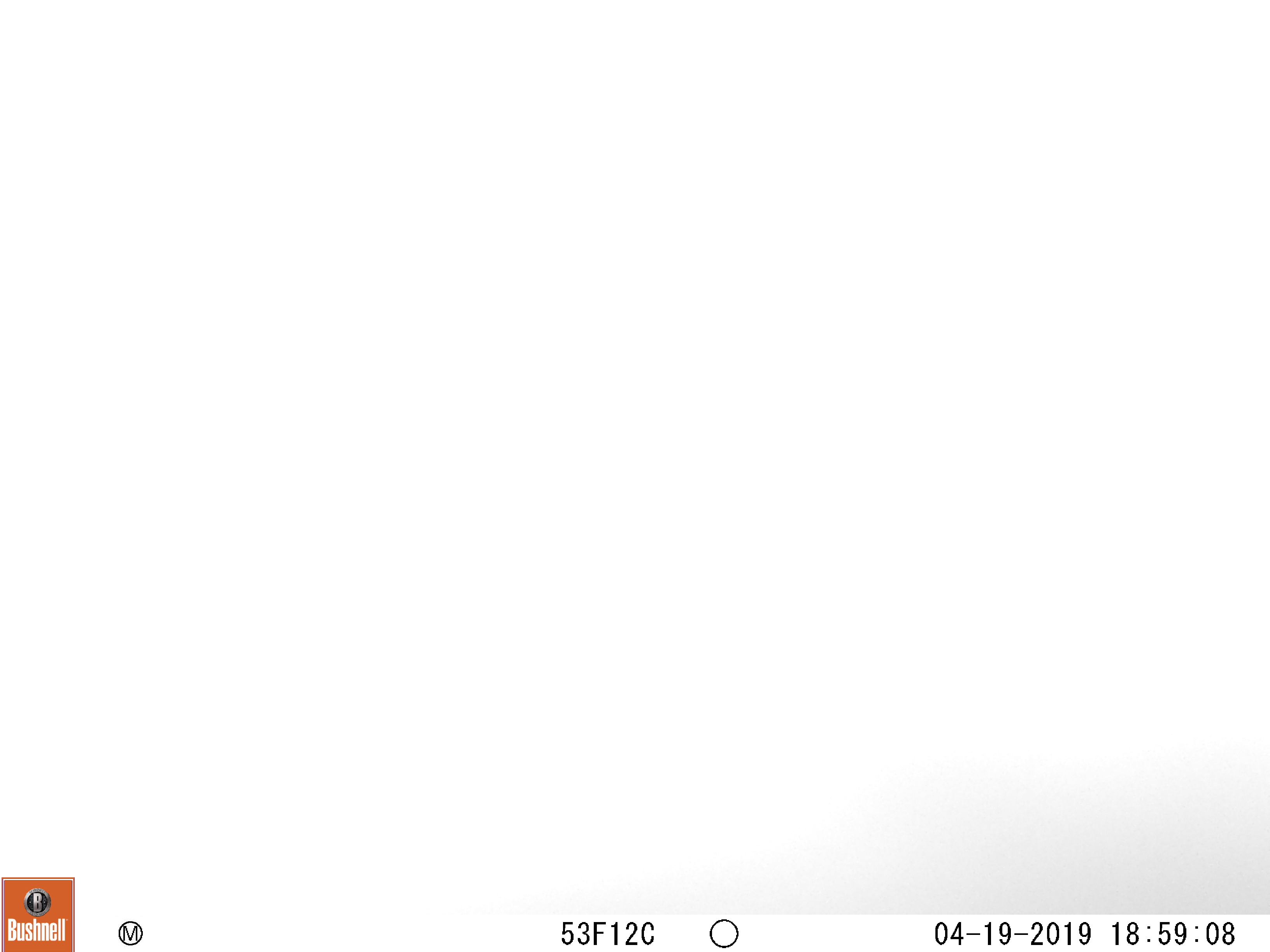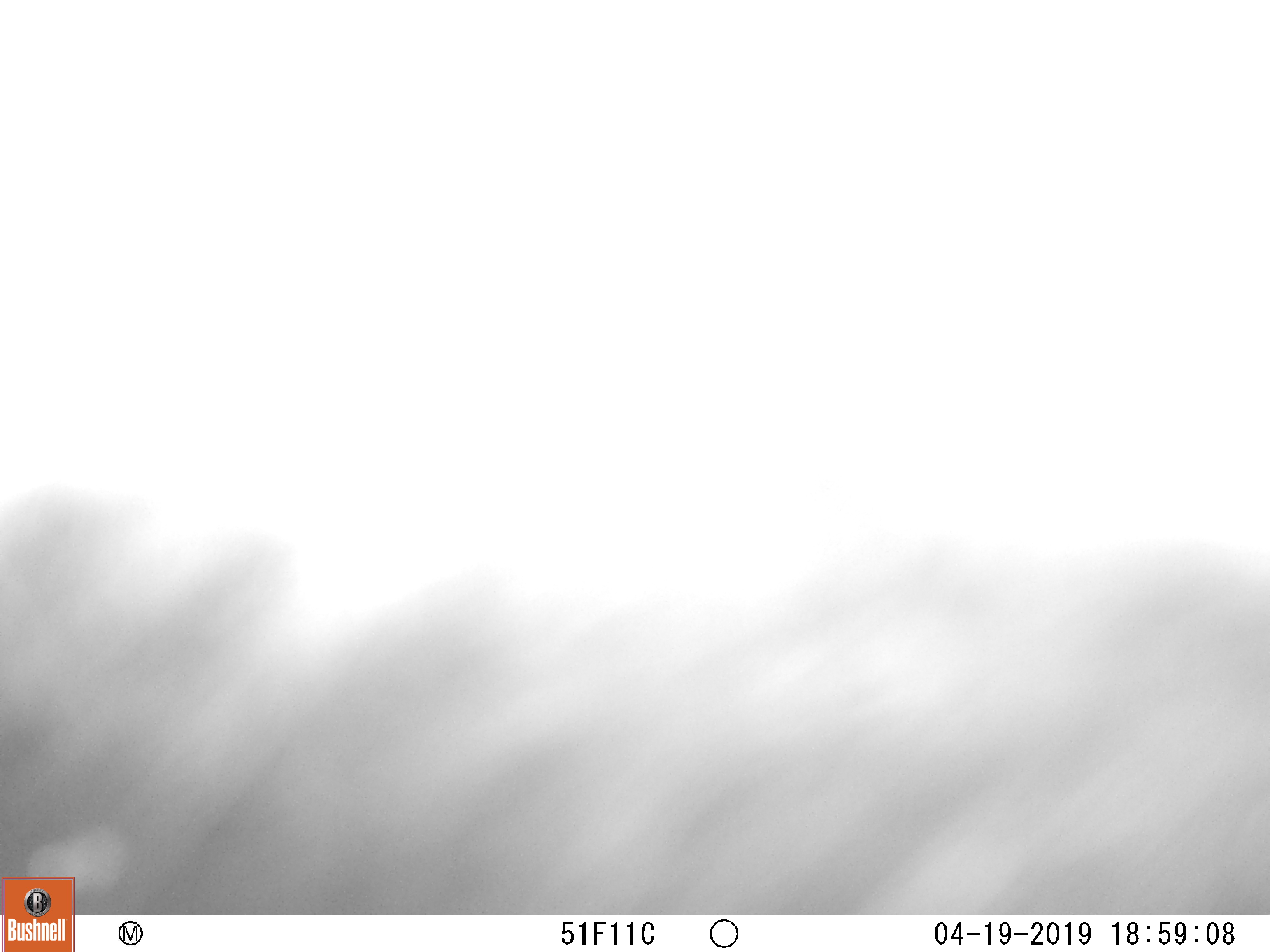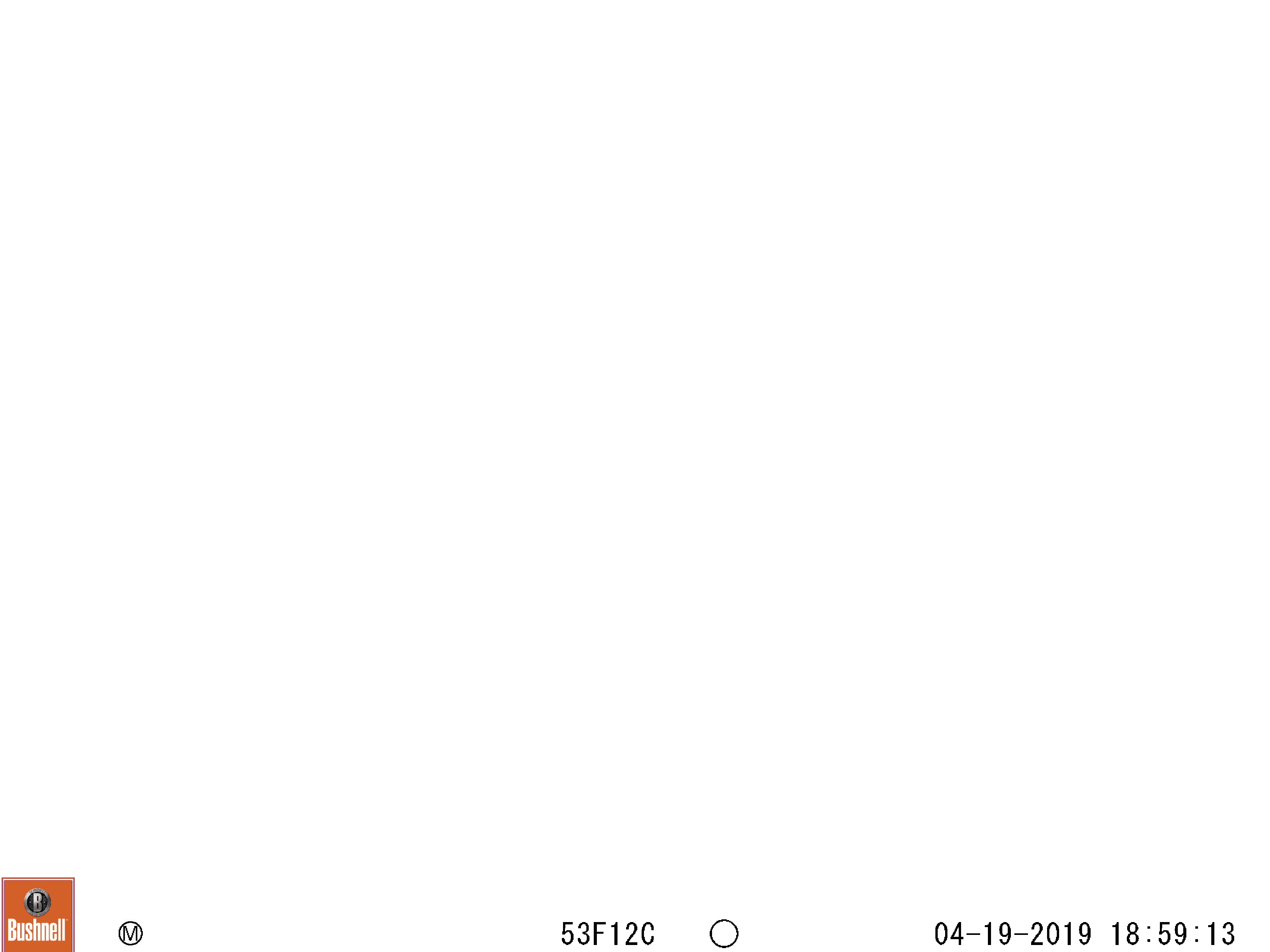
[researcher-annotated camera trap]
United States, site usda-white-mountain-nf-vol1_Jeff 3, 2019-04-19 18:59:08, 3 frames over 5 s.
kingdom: Animalia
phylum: Chordata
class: Mammalia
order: Artiodactyla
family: Cervidae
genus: Alces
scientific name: Alces alces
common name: moose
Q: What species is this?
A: Moose (Alces alces).